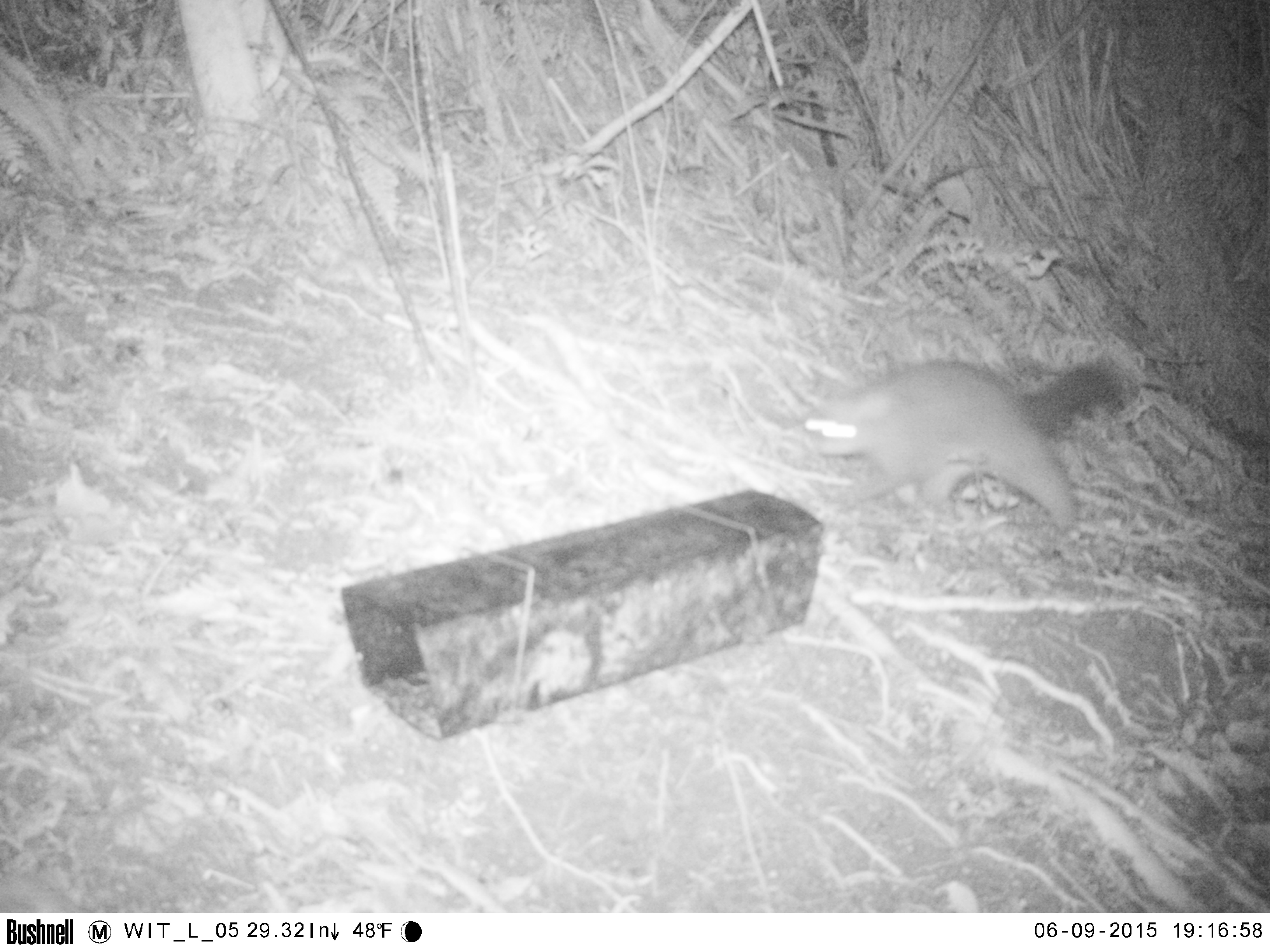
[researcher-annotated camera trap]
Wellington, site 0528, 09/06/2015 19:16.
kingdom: Animalia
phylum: Chordata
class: Mammalia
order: Didelphimorphia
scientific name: Didelphimorphia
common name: possum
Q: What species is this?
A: Possum (Didelphimorphia).